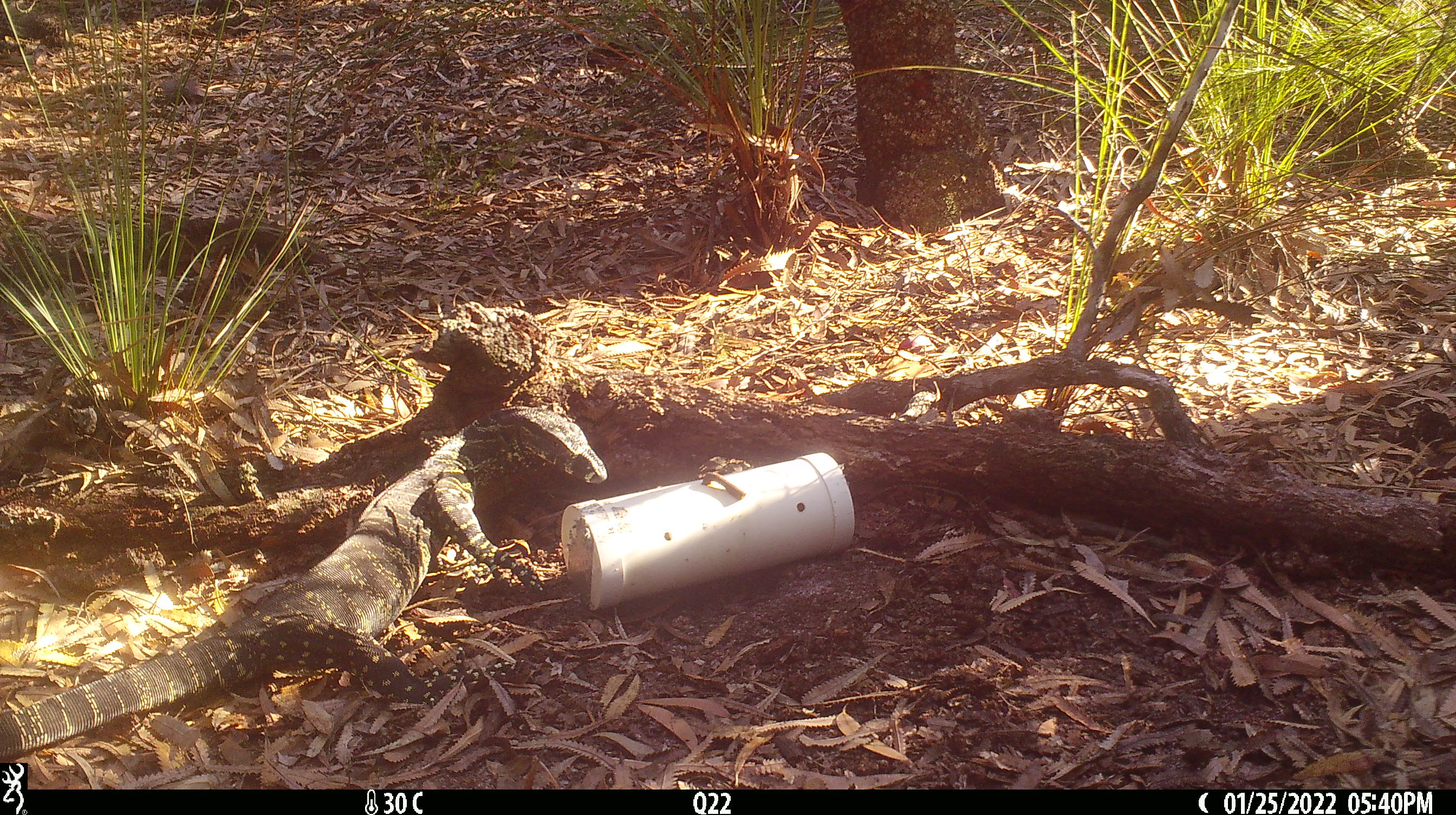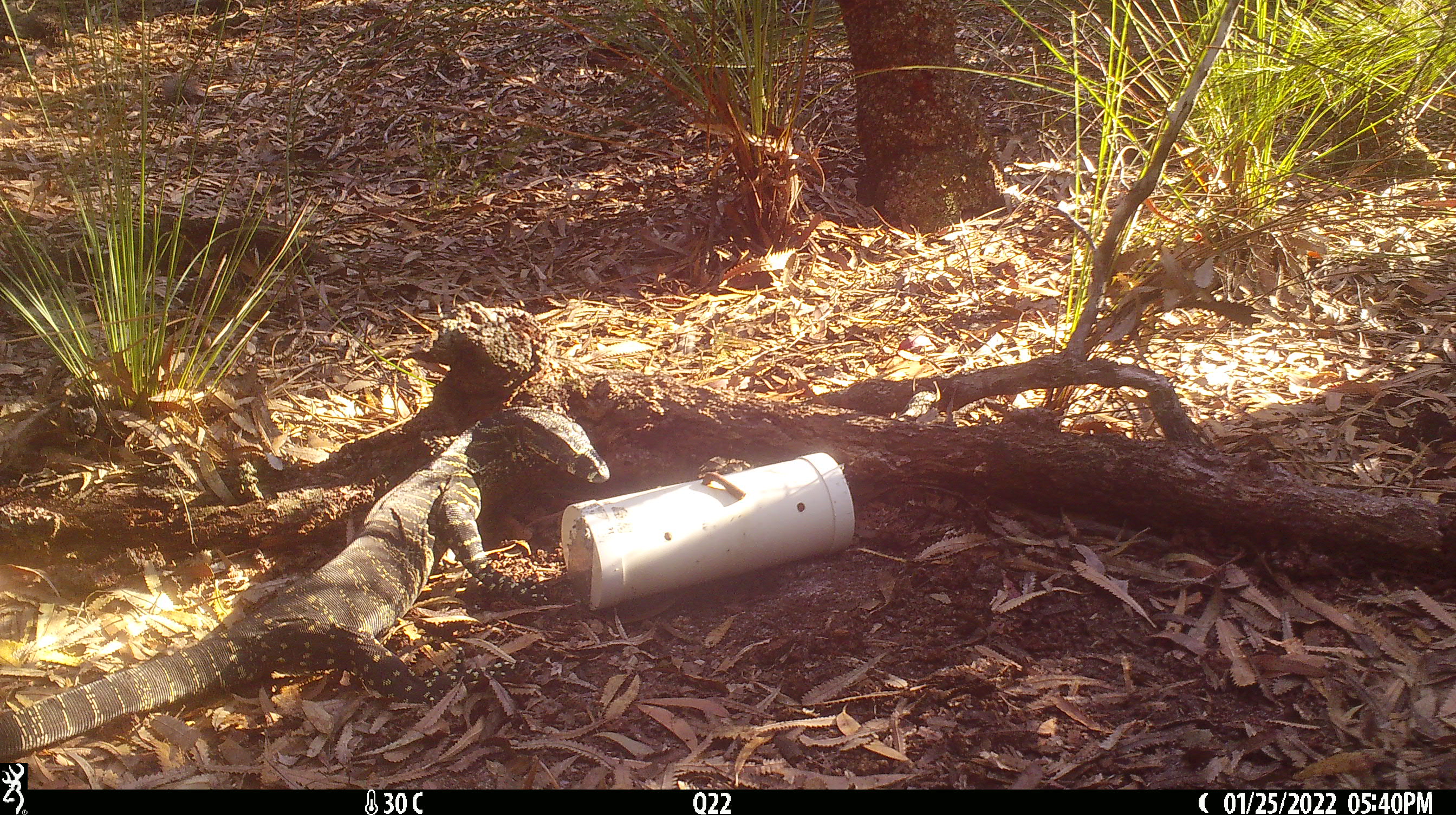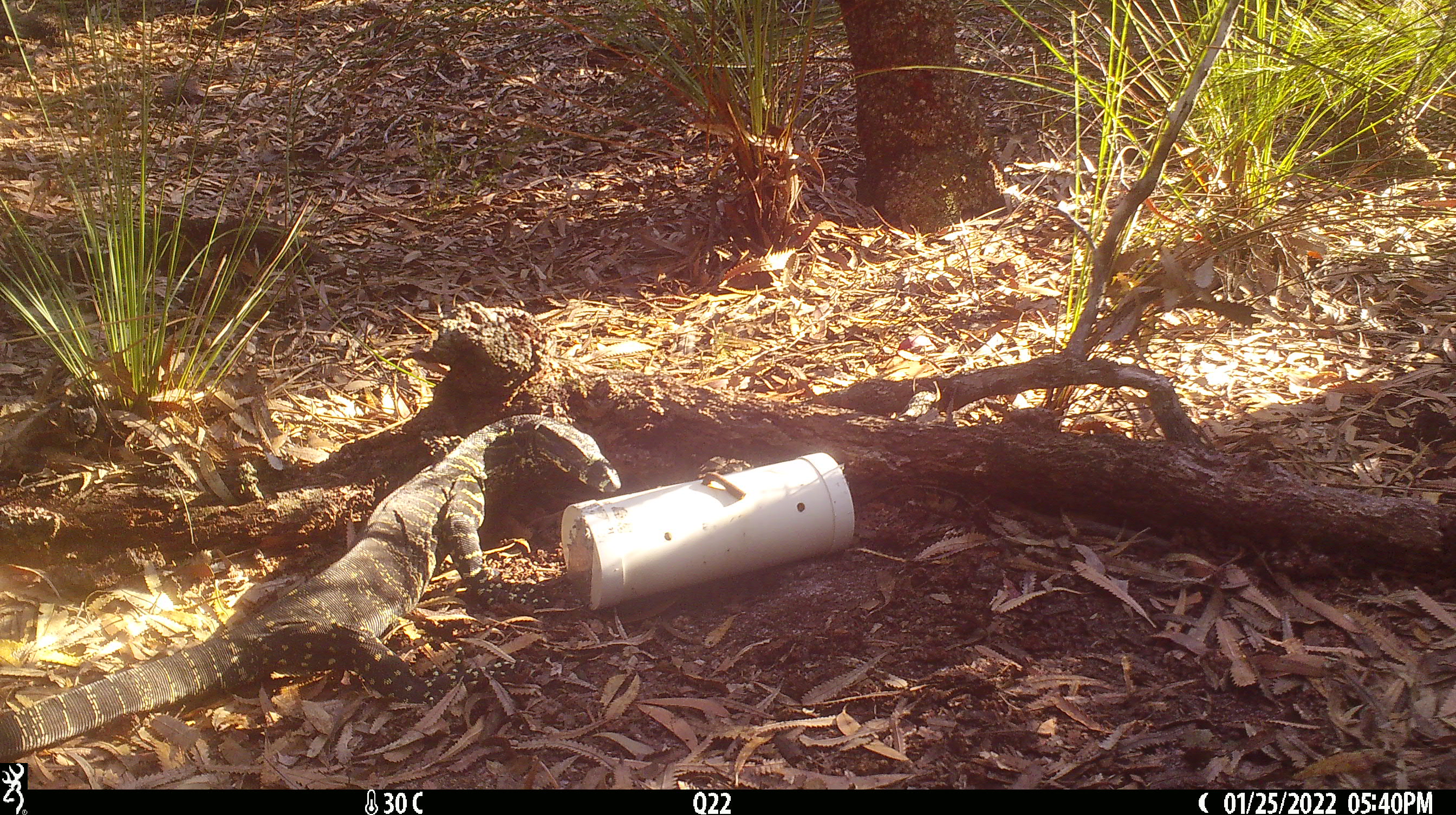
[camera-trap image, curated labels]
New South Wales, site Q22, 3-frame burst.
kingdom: Animalia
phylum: Chordata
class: Reptilia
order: Squamata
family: Varanidae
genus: Varanus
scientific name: Varanus varius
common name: lace monitor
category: goanna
Goanna (lace monitor) (Varanus varius).